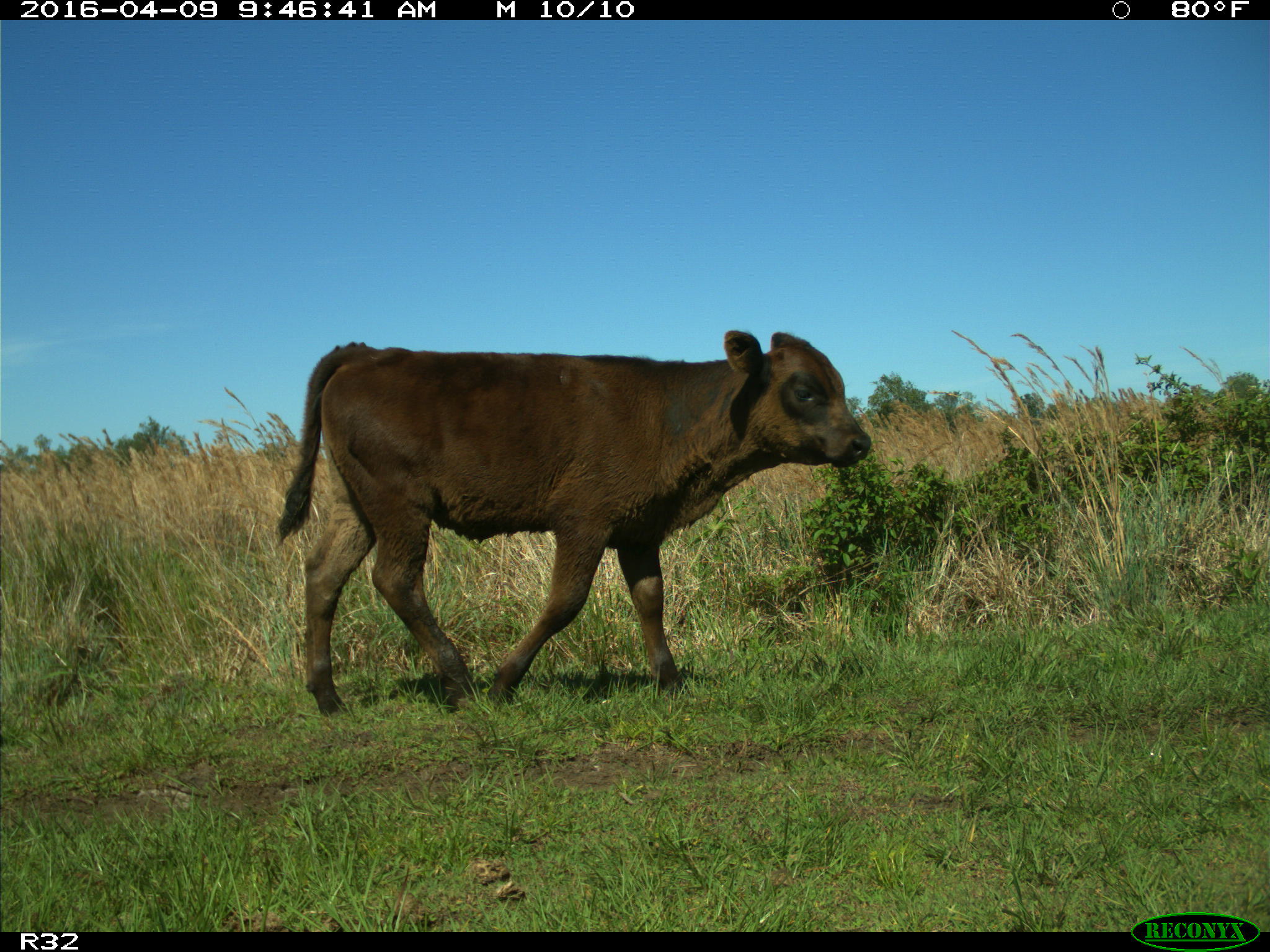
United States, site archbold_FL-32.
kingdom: Animalia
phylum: Chordata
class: Mammalia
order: Artiodactyla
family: Bovidae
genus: Bos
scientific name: Bos taurus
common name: domestic cow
Bos taurus (domestic cow).